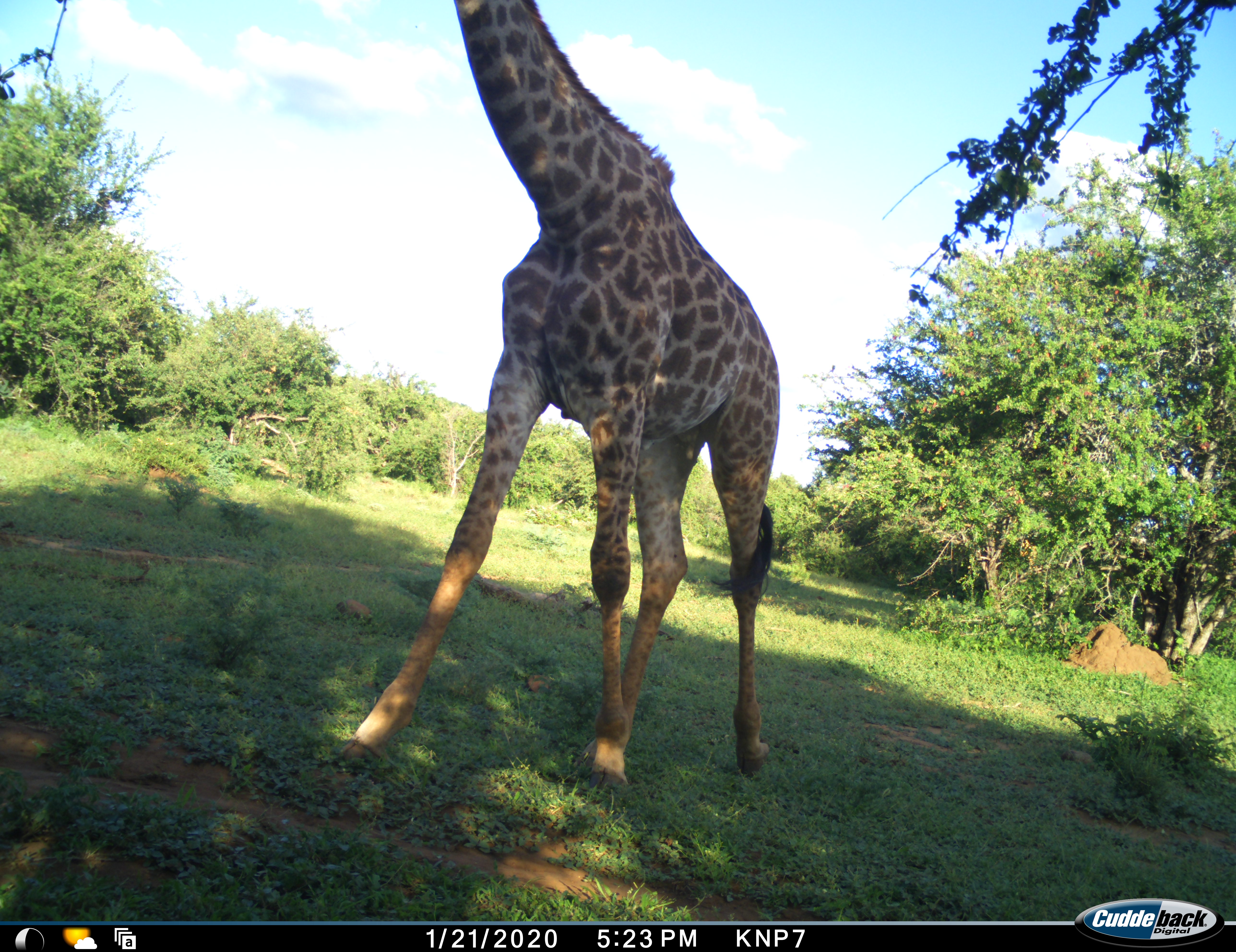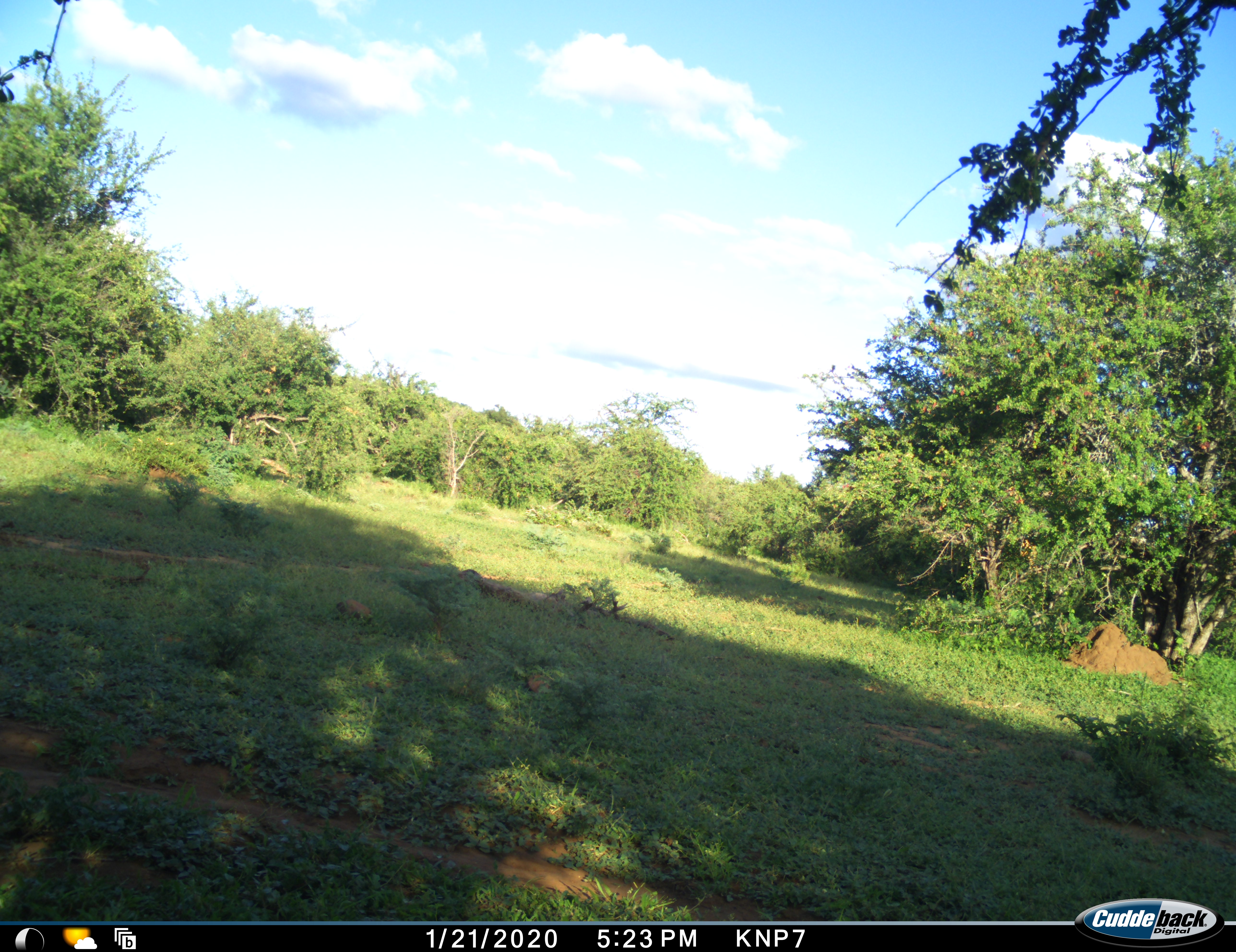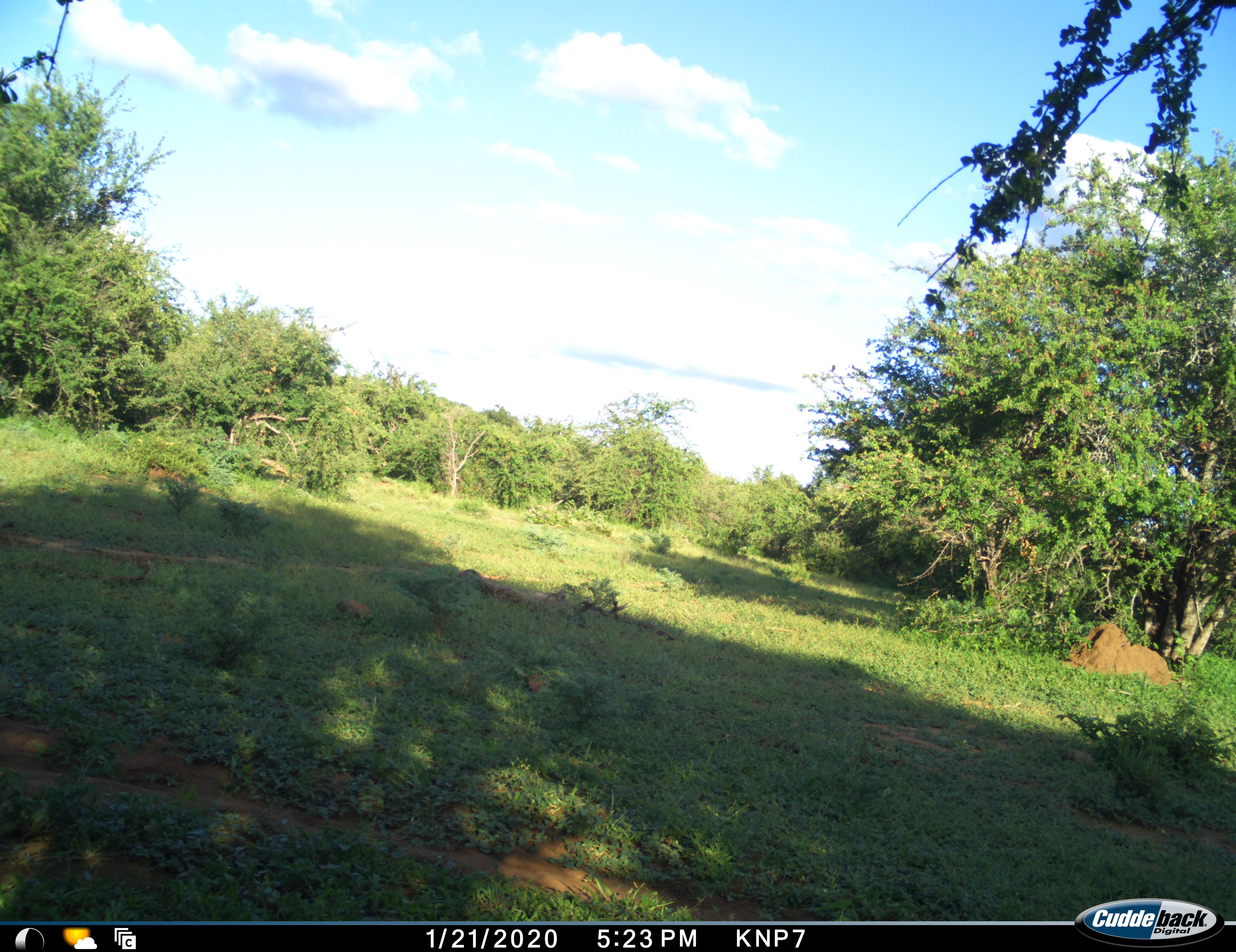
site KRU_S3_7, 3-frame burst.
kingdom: Animalia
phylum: Chordata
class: Mammalia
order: Artiodactyla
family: Giraffidae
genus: Giraffa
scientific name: Giraffa camelopardalis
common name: giraffe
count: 1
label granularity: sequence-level